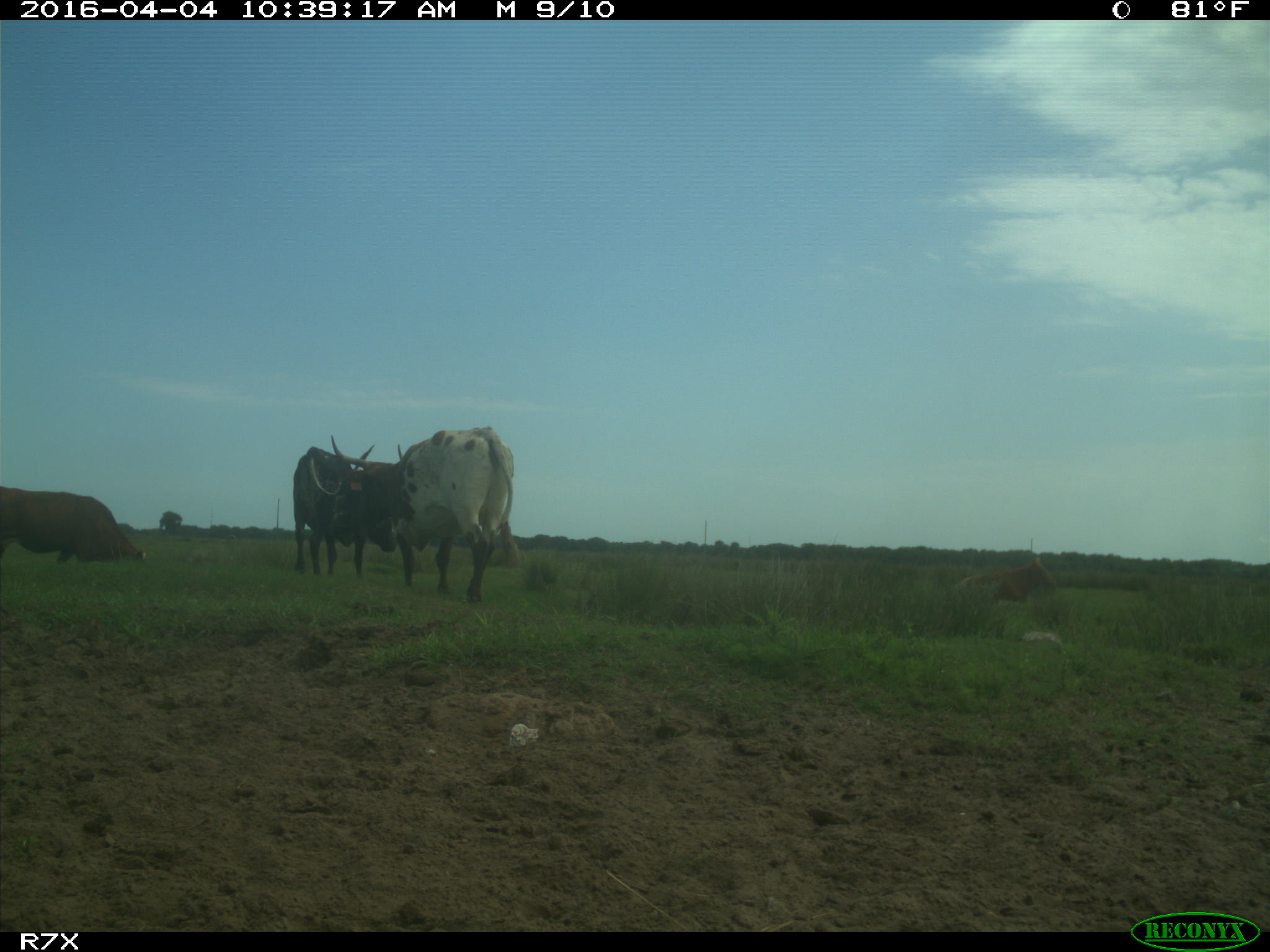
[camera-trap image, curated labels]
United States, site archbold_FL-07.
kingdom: Animalia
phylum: Chordata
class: Mammalia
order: Artiodactyla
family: Bovidae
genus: Bos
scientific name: Bos taurus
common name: domestic cow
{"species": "Bos taurus (domestic cow)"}